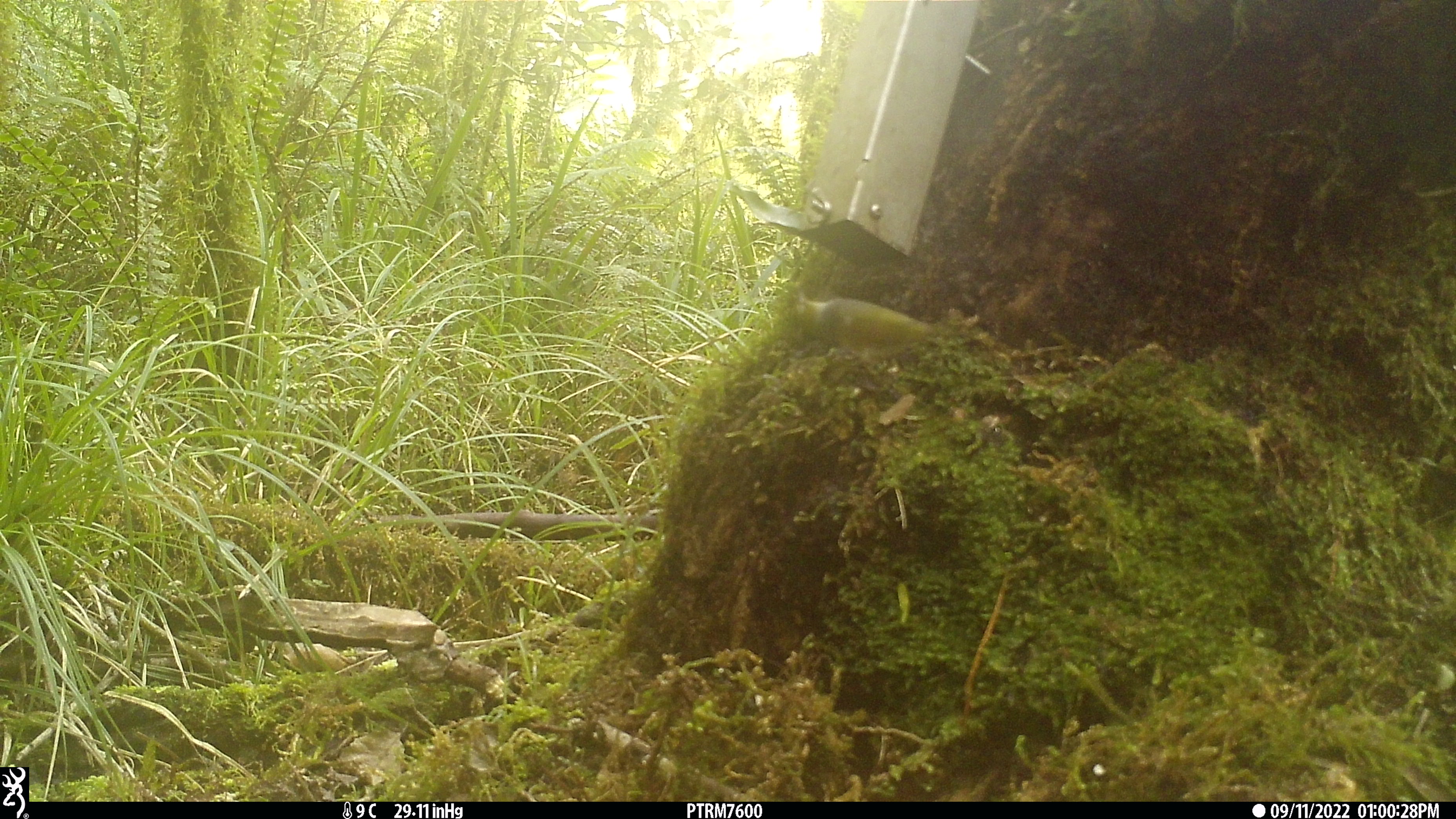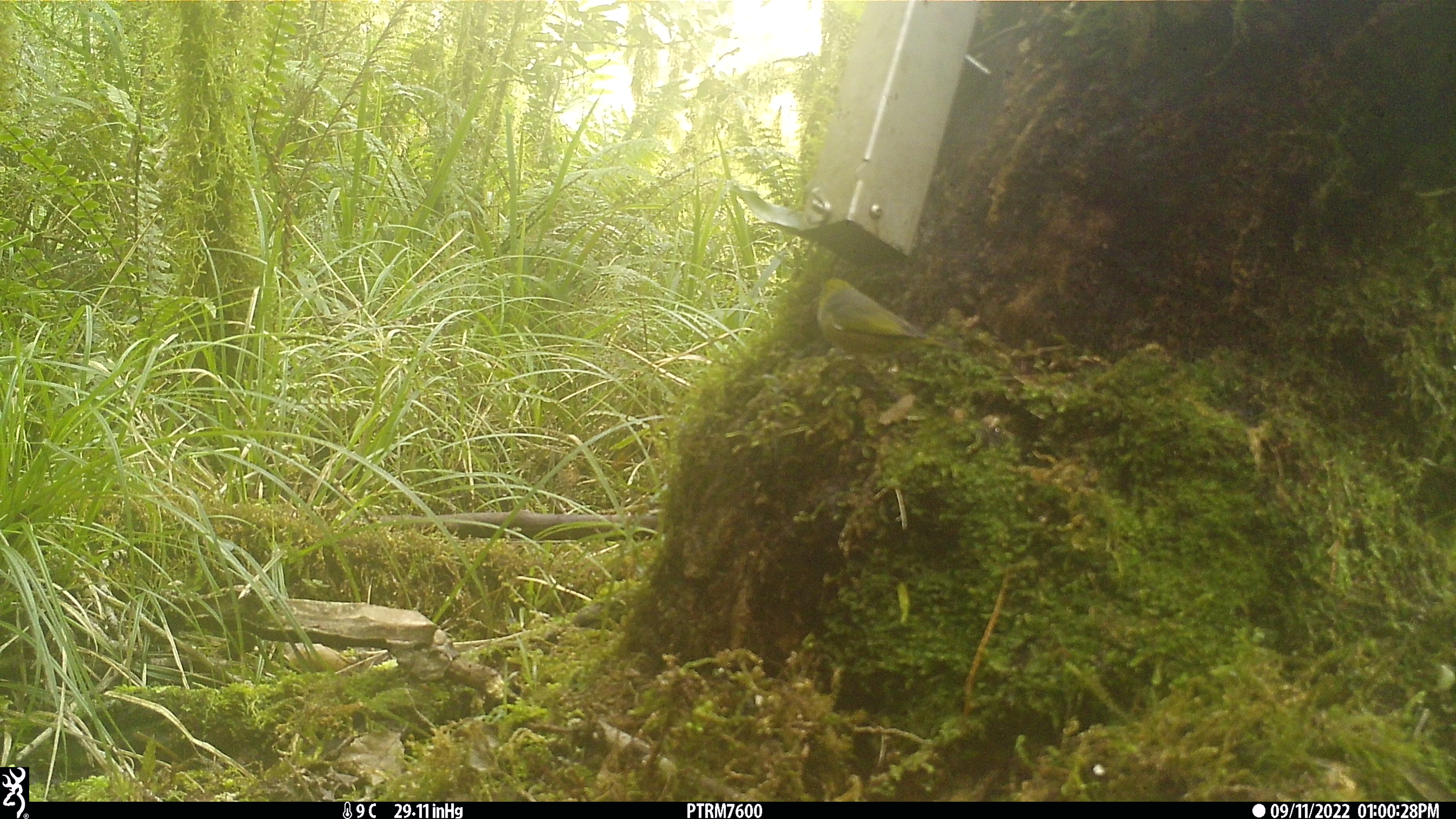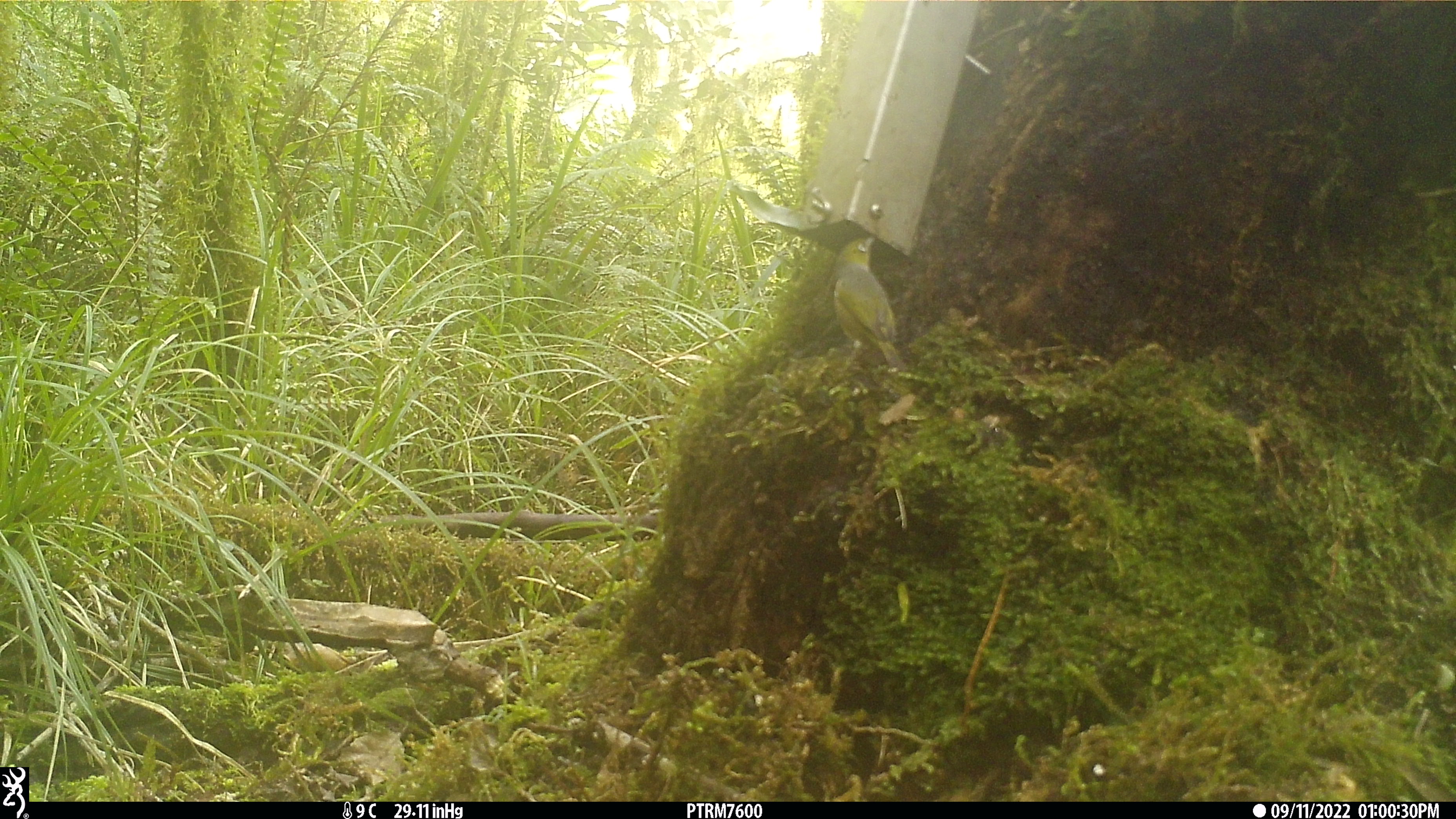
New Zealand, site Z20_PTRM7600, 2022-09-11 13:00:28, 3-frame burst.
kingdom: Animalia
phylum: Chordata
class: Aves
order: Passeriformes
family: Zosteropidae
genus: Zosterops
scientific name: Zosterops lateralis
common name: silvereye